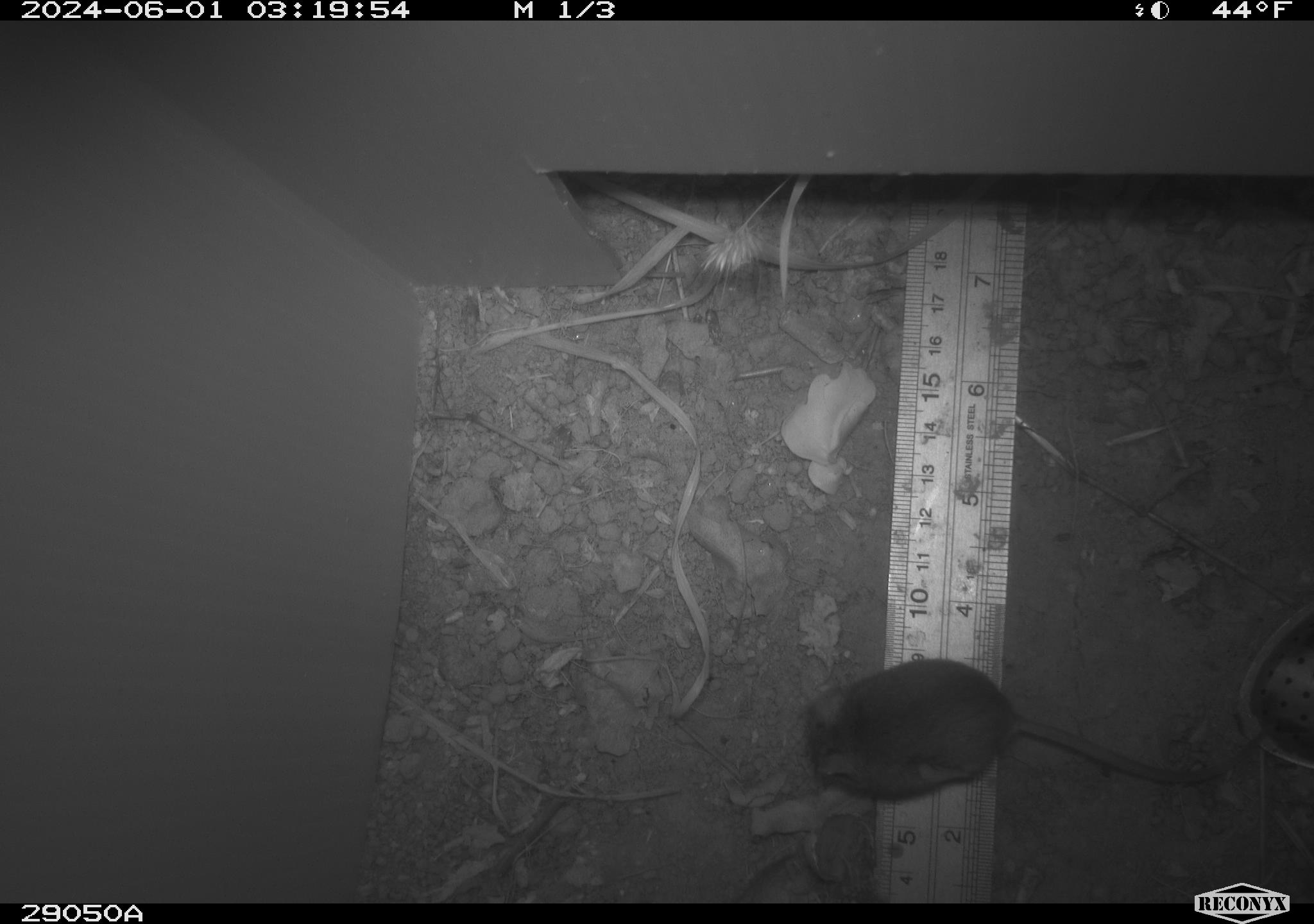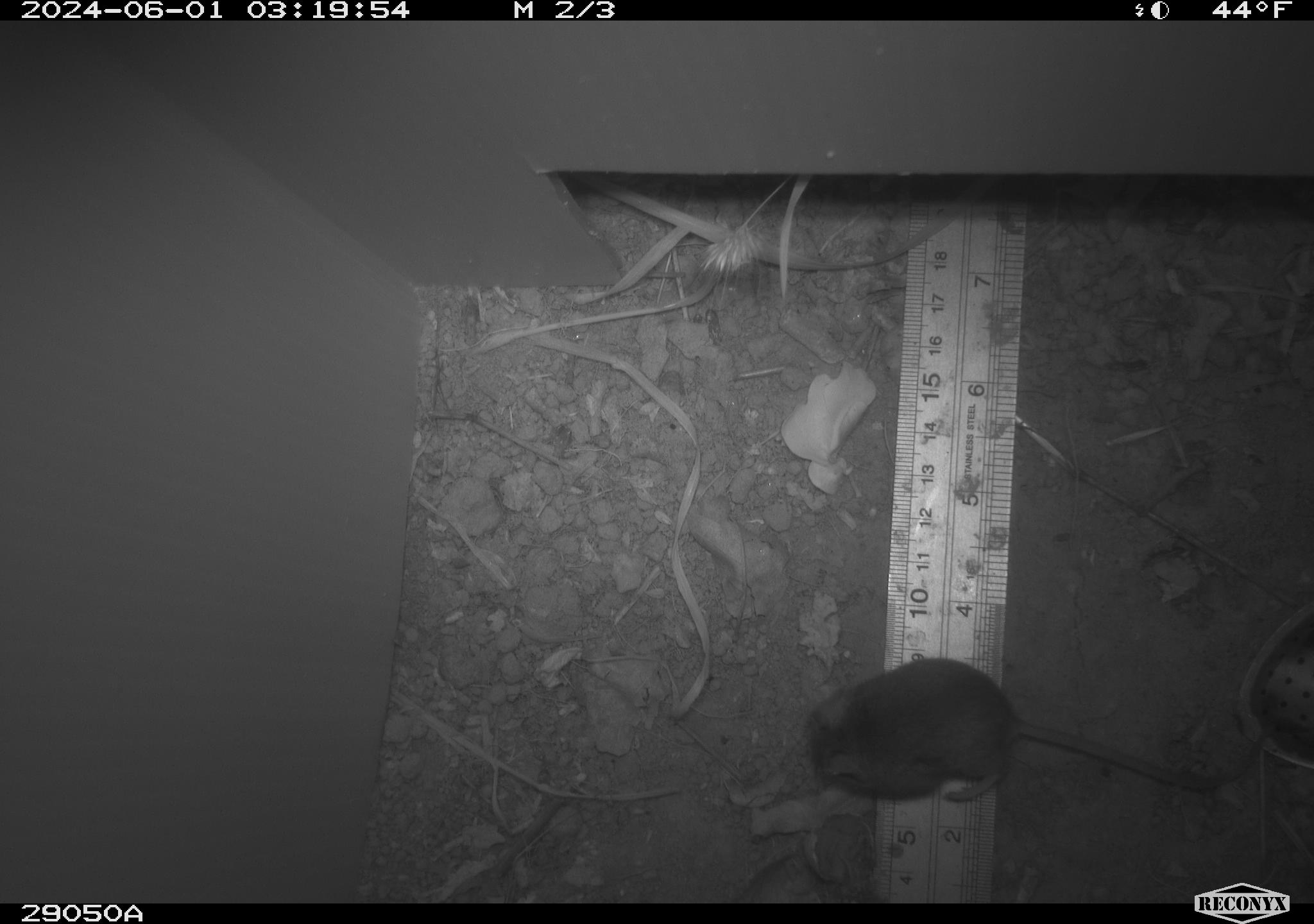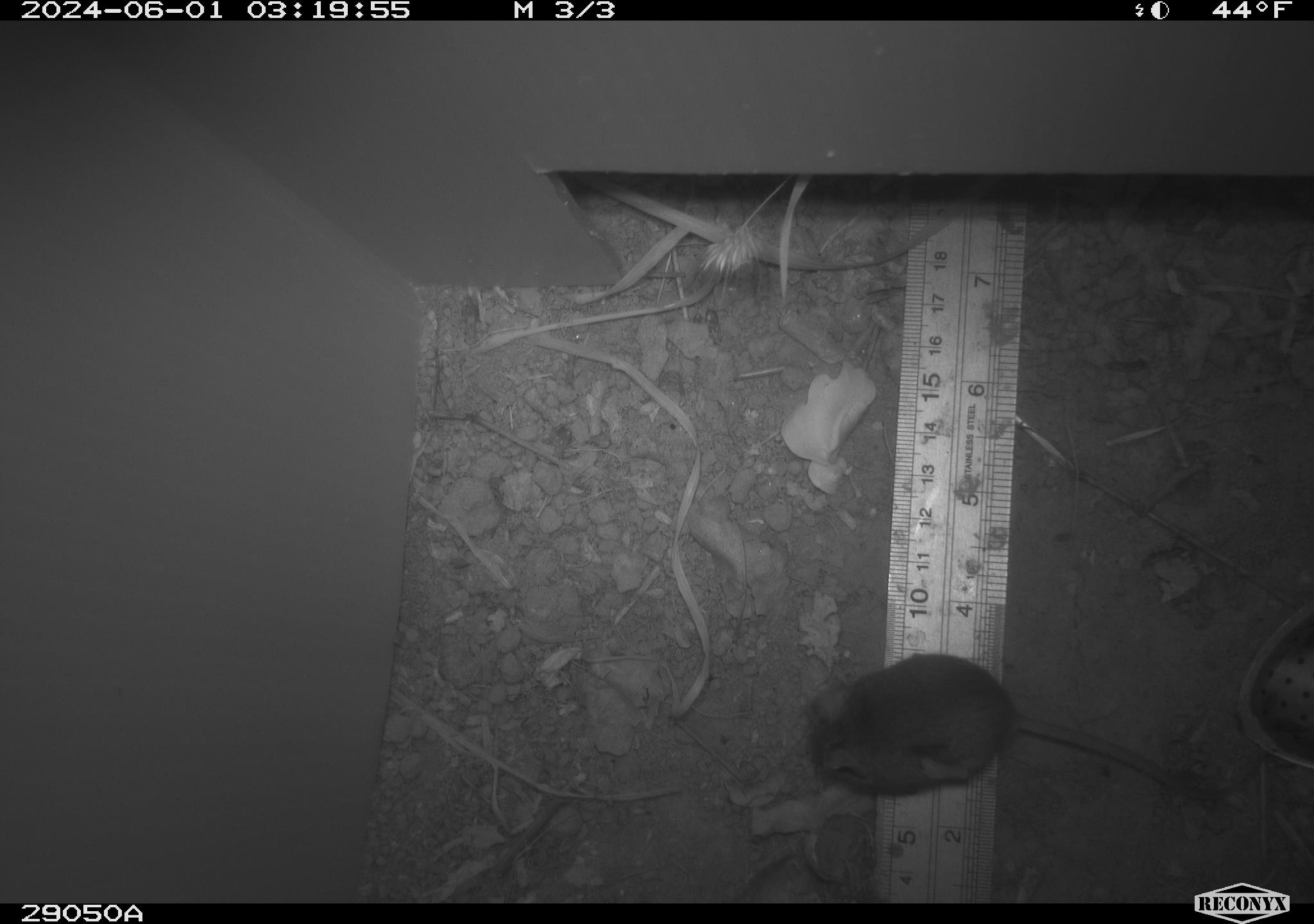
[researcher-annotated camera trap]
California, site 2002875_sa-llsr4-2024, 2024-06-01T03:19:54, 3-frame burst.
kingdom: Animalia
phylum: Chordata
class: Mammalia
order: Rodentia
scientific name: Rodentia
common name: mouse species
Mouse species (Rodentia).